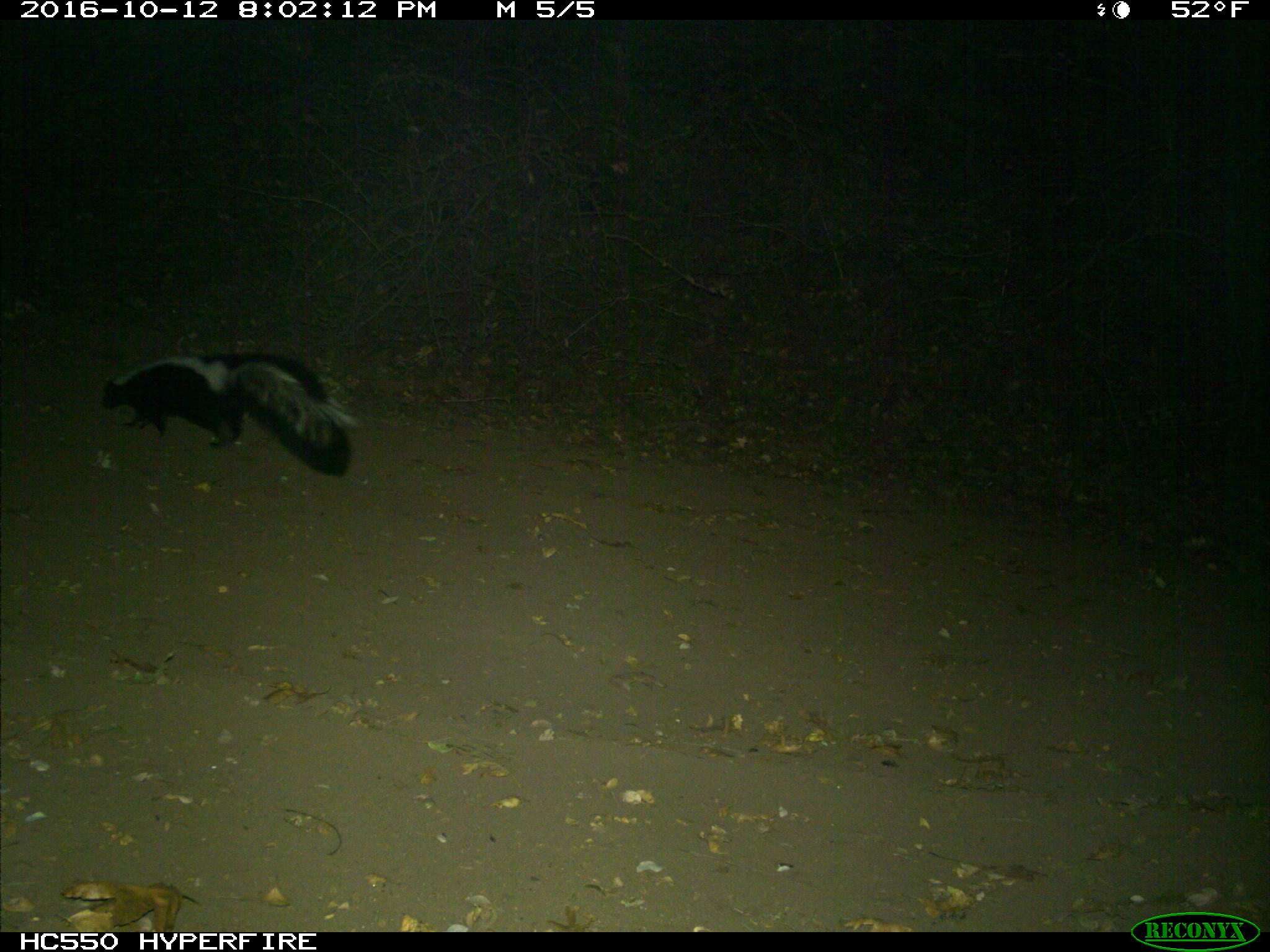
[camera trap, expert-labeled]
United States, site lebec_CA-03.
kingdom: Animalia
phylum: Chordata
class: Mammalia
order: Carnivora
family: Mephitidae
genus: Mephitis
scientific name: Mephitis mephitis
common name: striped skunk